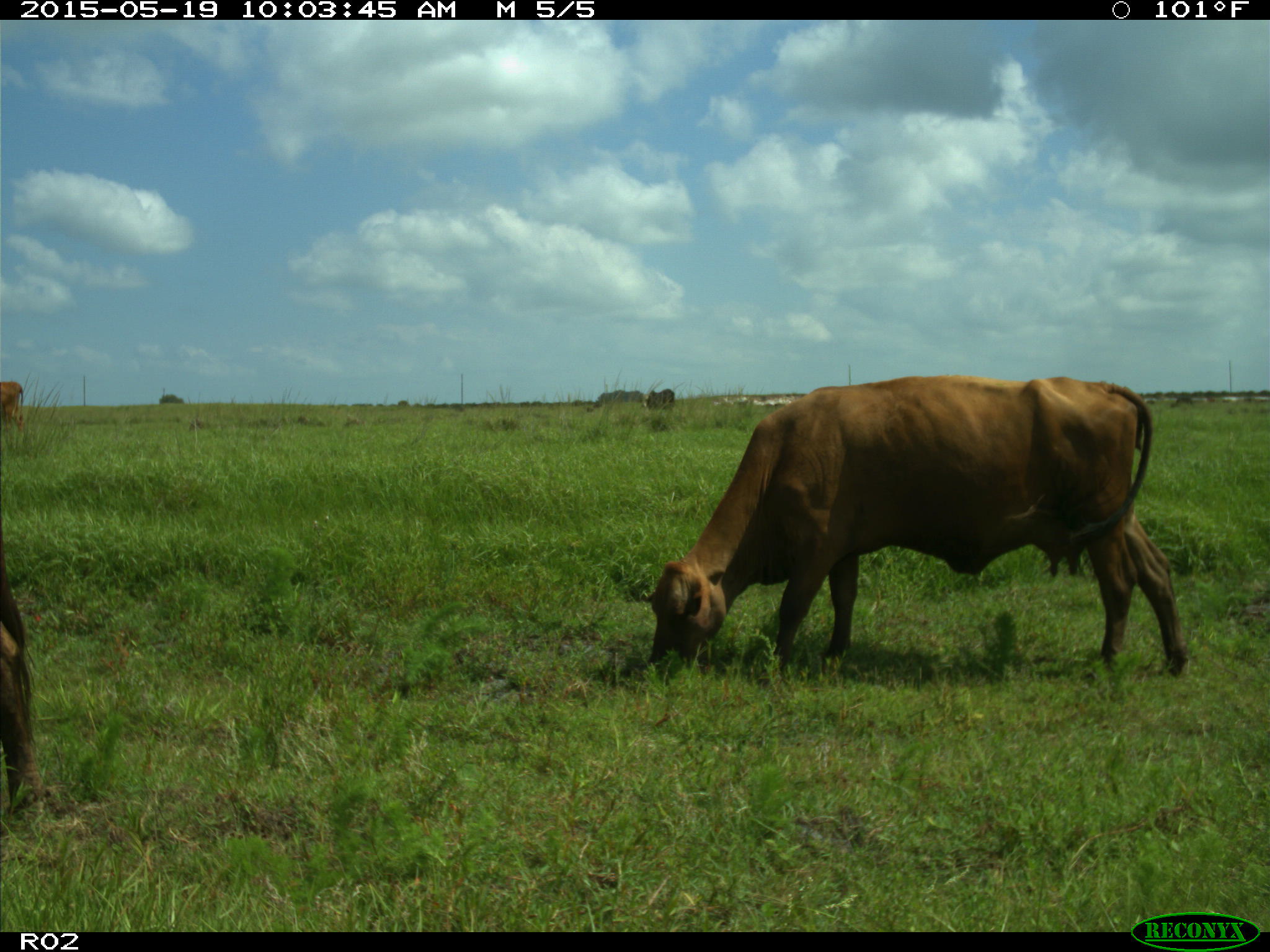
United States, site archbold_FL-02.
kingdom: Animalia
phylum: Chordata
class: Mammalia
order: Artiodactyla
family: Bovidae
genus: Bos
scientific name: Bos taurus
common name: domestic cow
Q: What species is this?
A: Bos taurus (domestic cow).